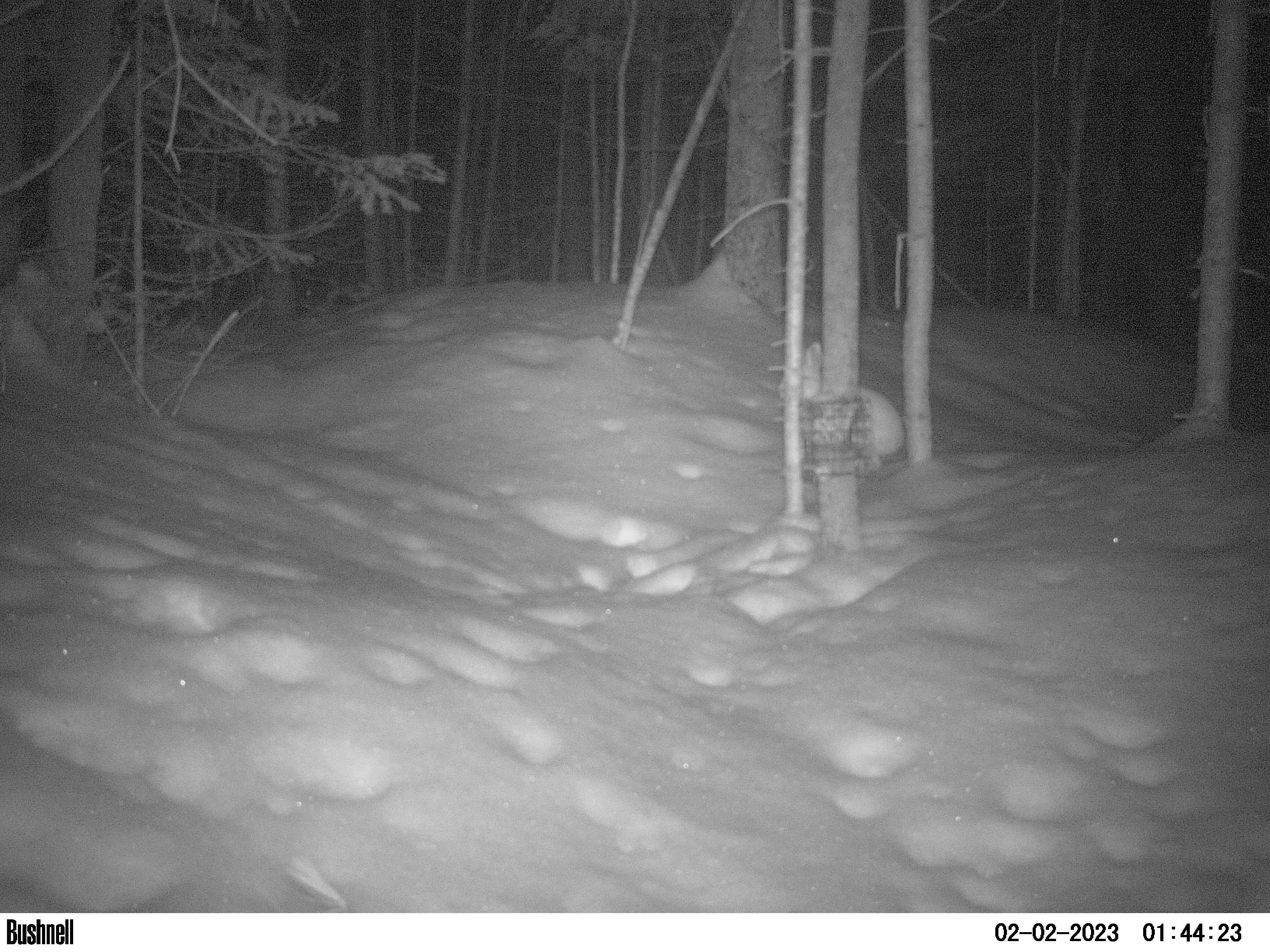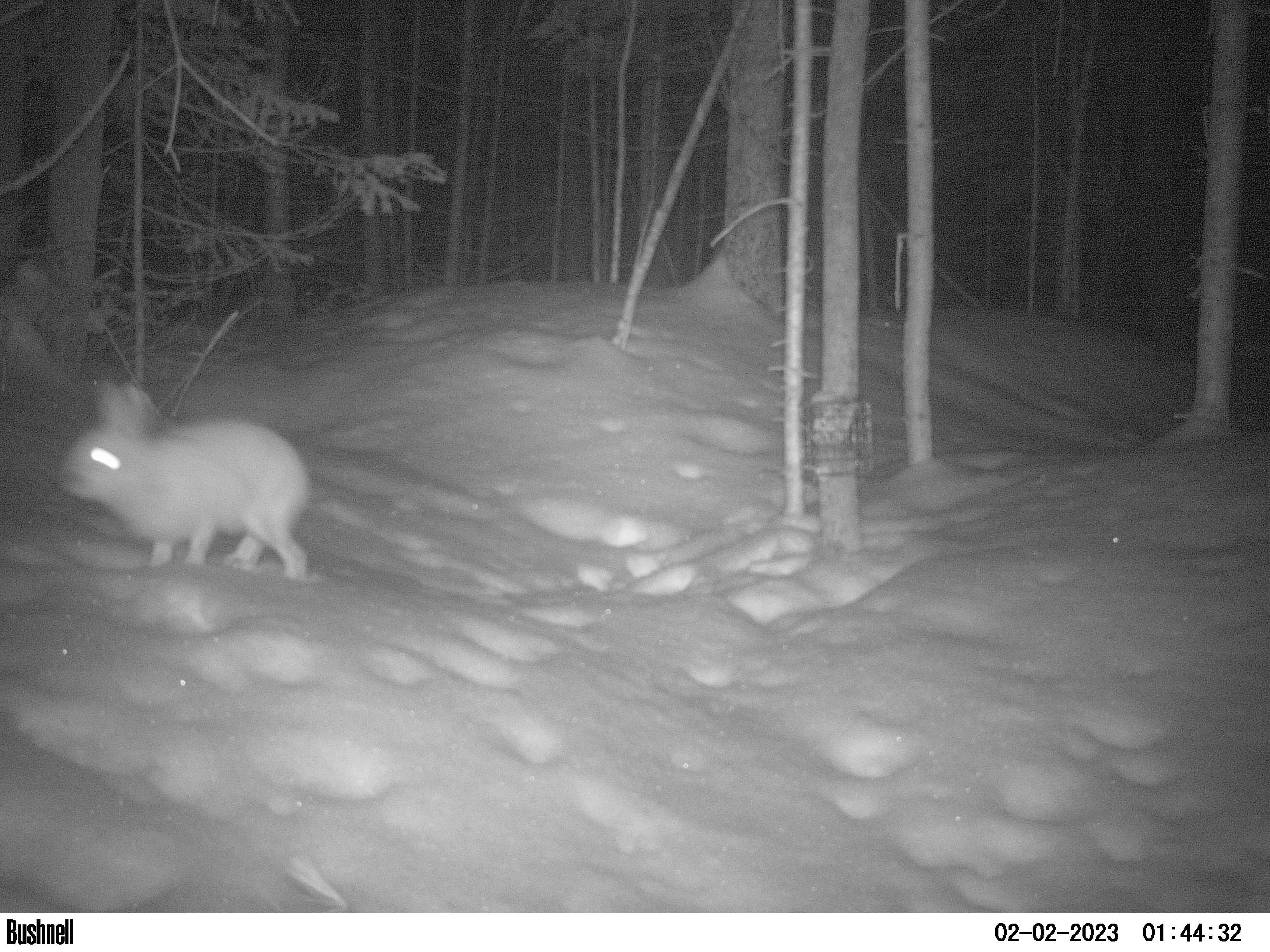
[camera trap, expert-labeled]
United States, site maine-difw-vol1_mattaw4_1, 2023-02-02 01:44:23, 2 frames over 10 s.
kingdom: Animalia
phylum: Chordata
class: Mammalia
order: Lagomorpha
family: Leporidae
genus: Lepus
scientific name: Lepus americanus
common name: snowshoe hare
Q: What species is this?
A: Snowshoe hare (Lepus americanus).